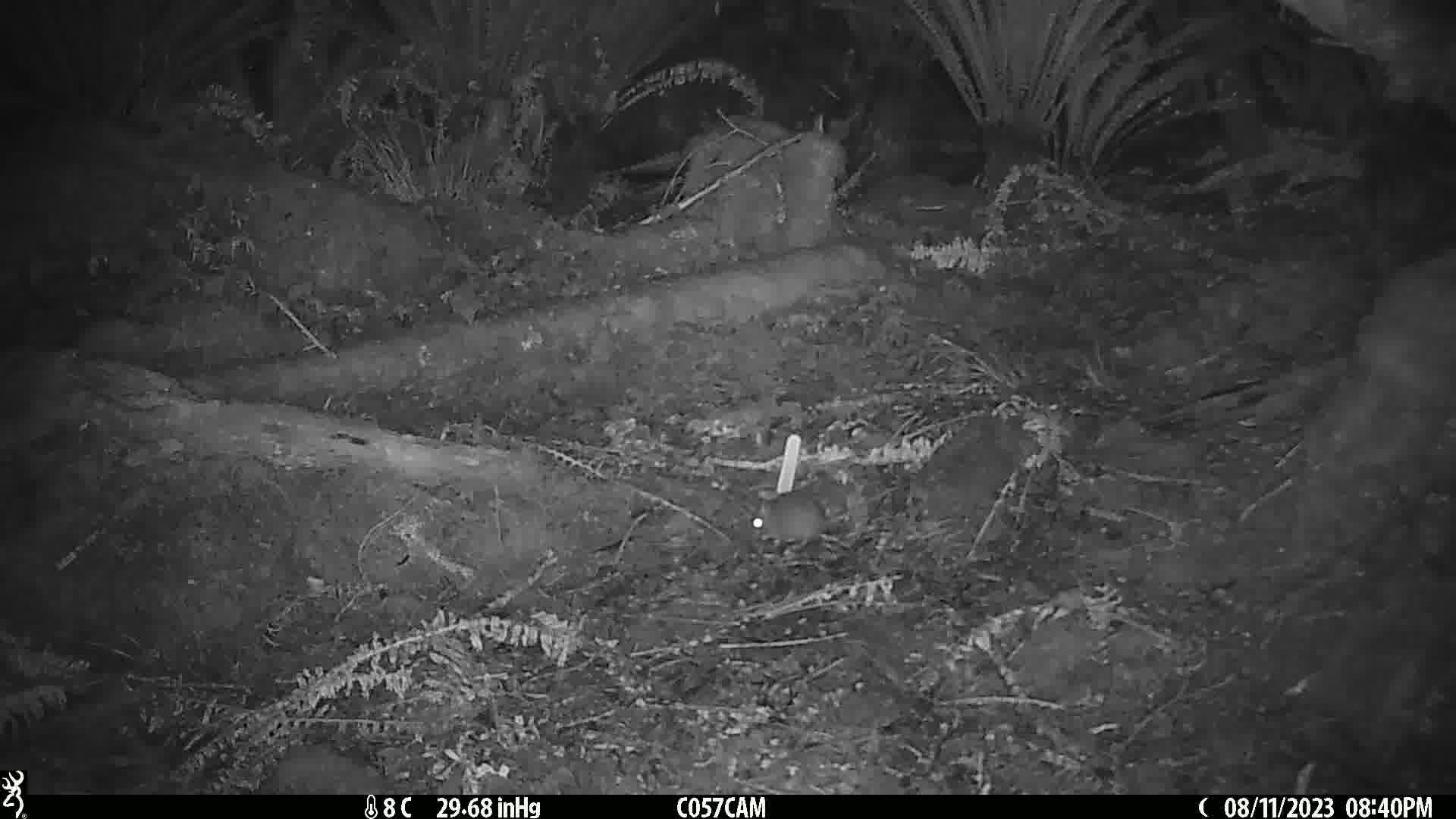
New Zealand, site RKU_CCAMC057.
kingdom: Animalia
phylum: Chordata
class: Mammalia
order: Rodentia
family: Muridae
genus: Rattus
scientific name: Rattus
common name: rat